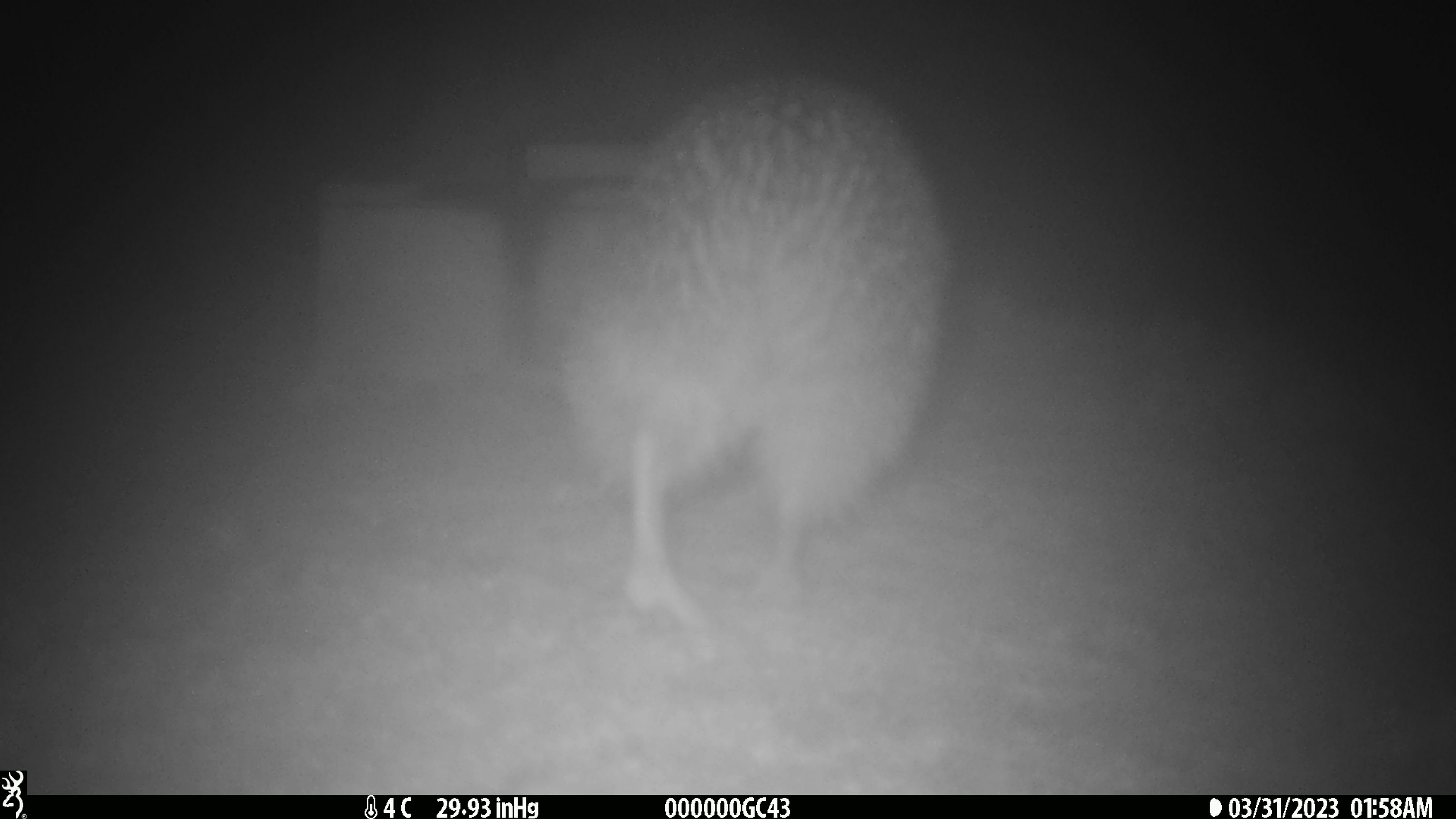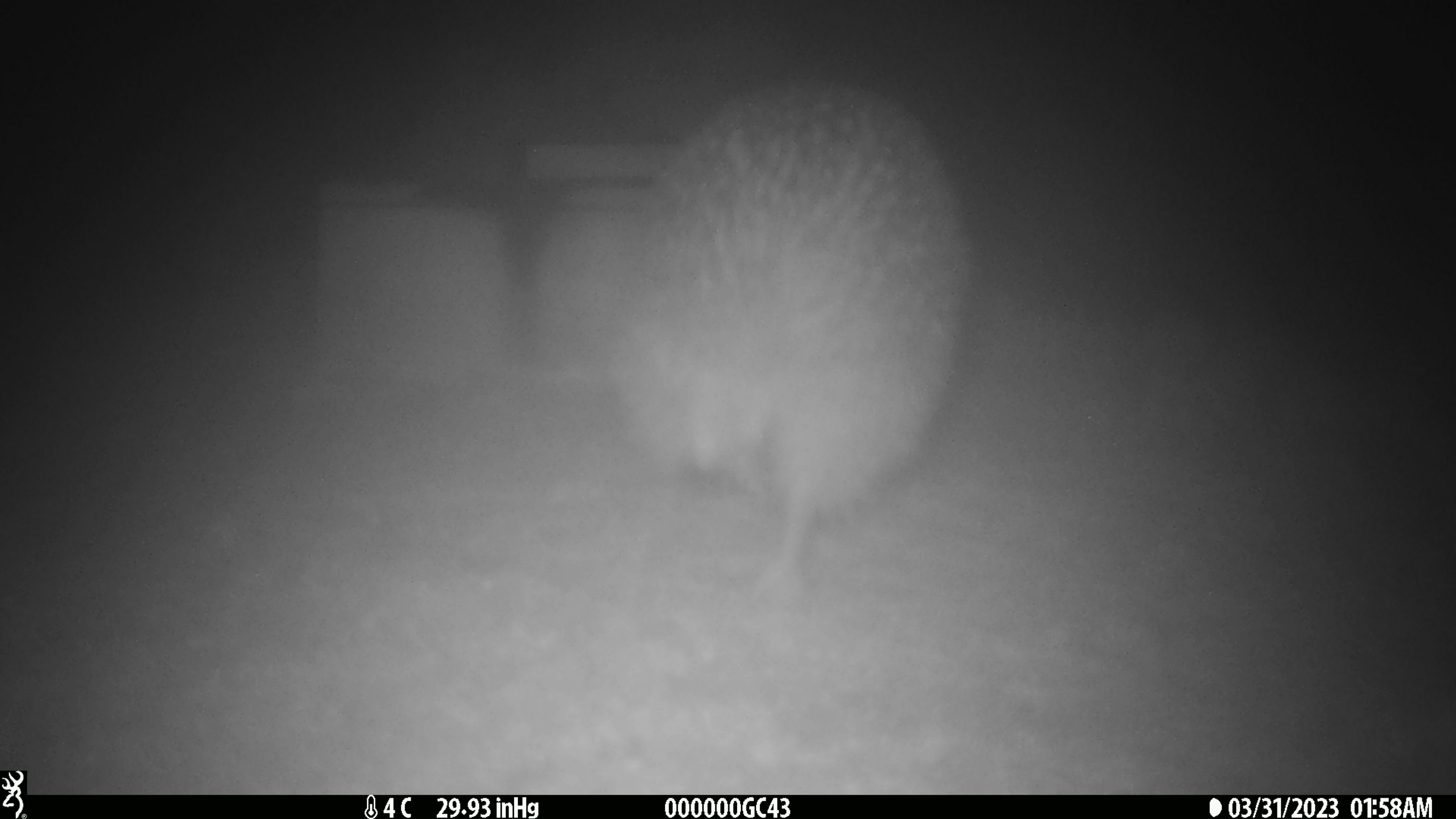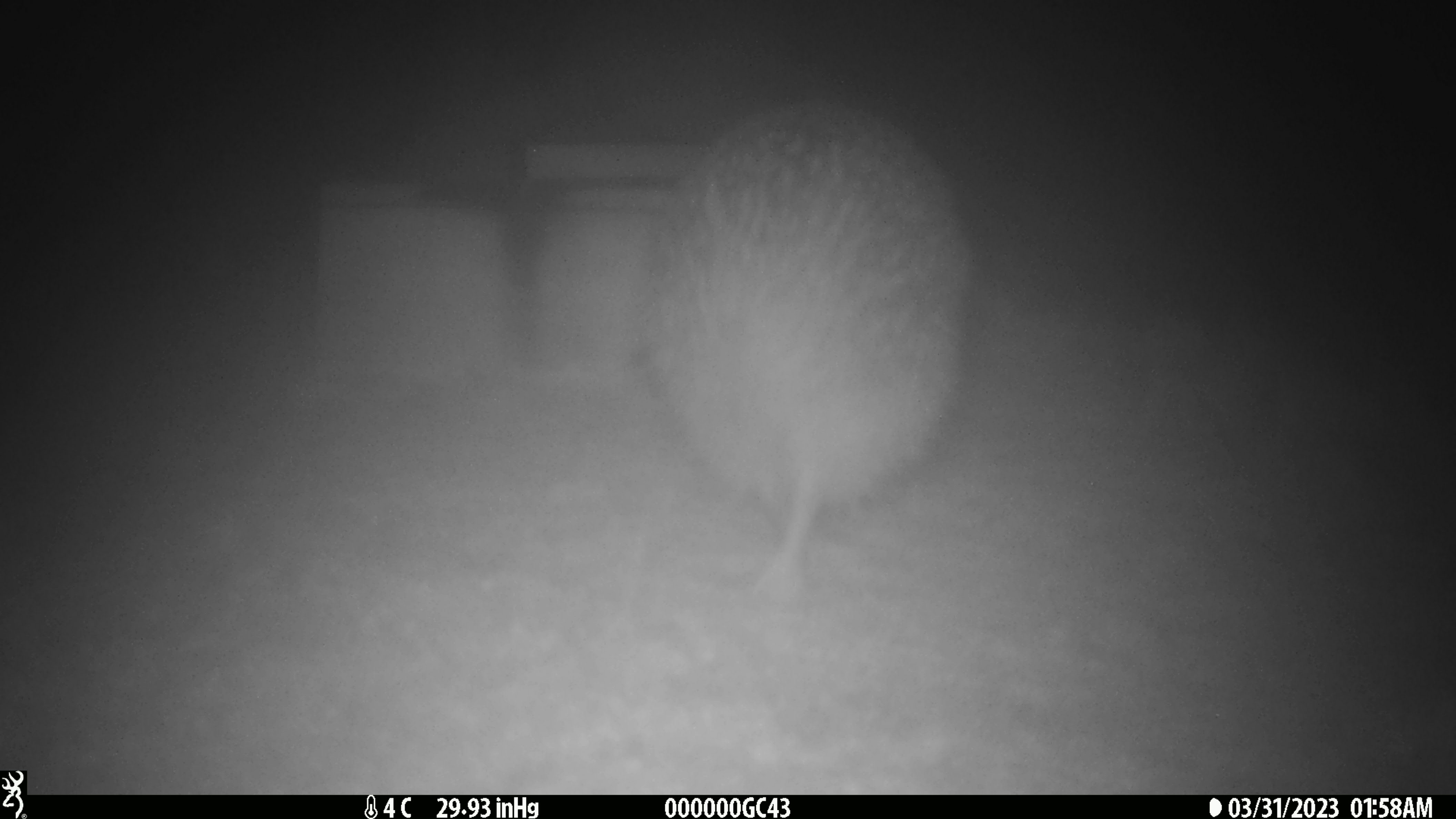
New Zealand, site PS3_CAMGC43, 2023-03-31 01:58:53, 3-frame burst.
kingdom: Animalia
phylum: Chordata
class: Aves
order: Apterygiformes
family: Apterygidae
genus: Apteryx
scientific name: Apteryx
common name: kiwi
Kiwi (Apteryx).